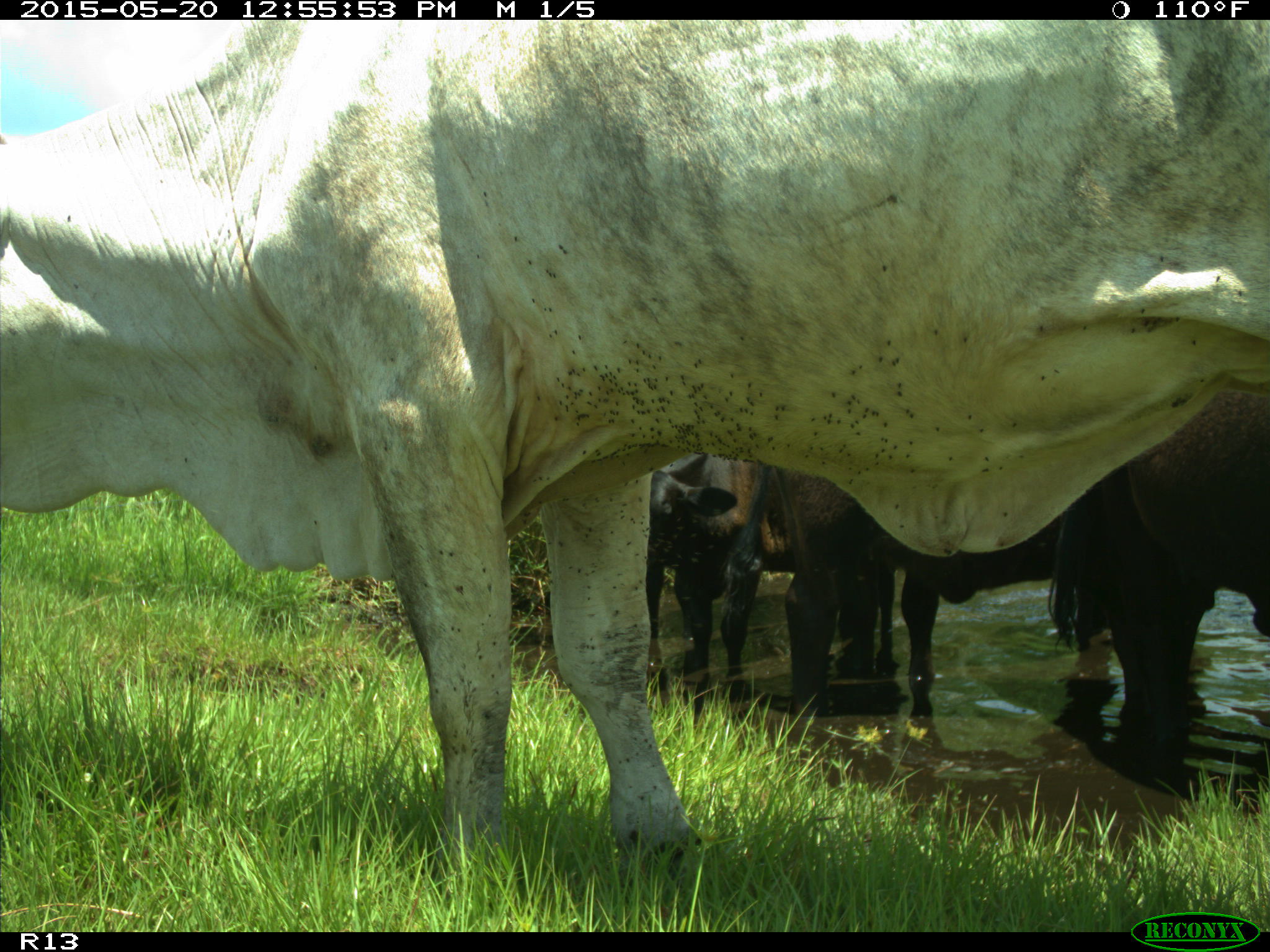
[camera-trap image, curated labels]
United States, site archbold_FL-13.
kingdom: Animalia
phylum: Chordata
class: Mammalia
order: Artiodactyla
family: Bovidae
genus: Bos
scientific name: Bos taurus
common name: domestic cow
Bos taurus (domestic cow).